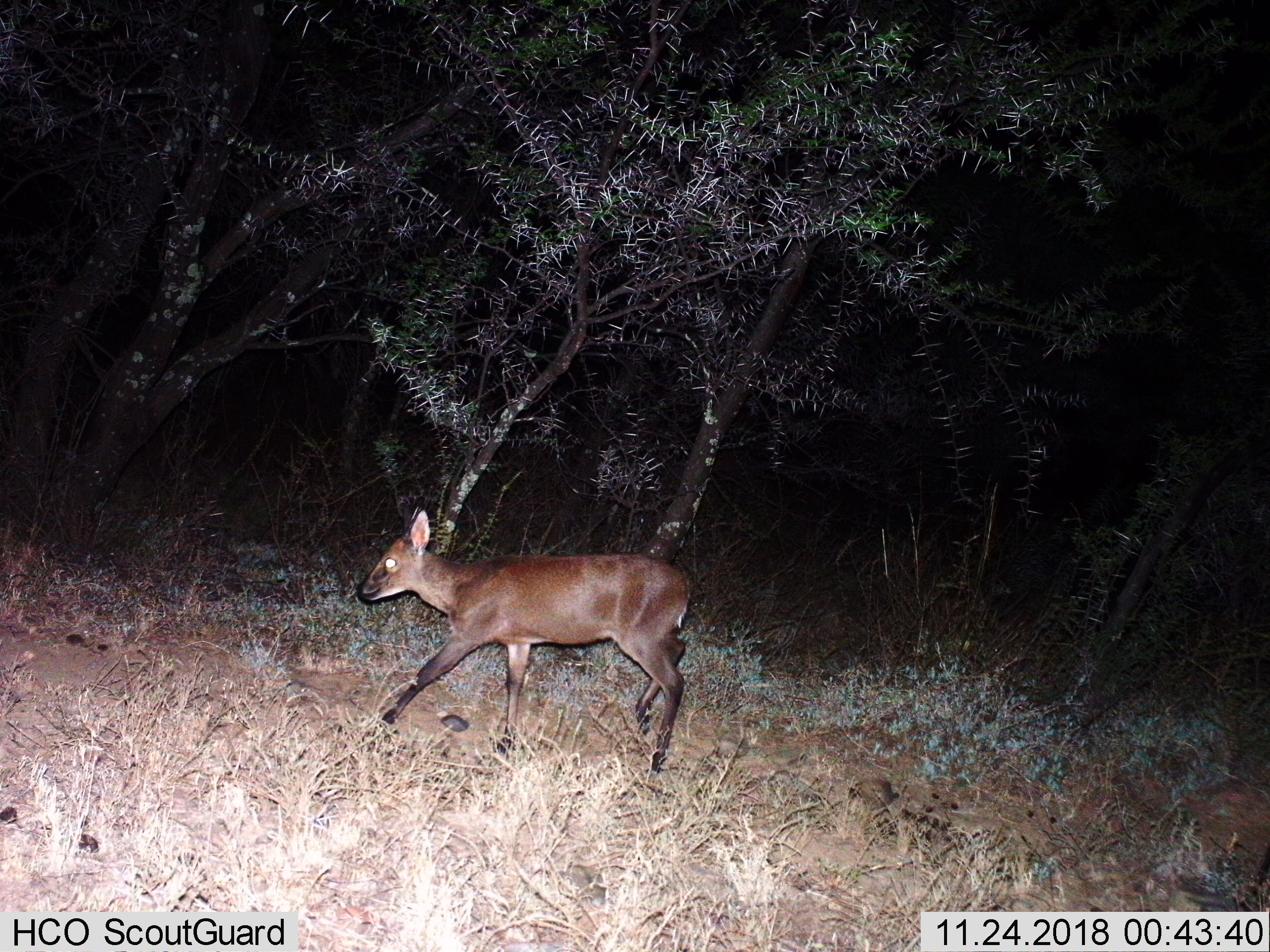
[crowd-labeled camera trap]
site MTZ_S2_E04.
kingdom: Animalia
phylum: Chordata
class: Mammalia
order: Artiodactyla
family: Bovidae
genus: Sylvicapra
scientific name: Sylvicapra grimmia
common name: common duiker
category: duikercommongrey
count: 1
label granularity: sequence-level